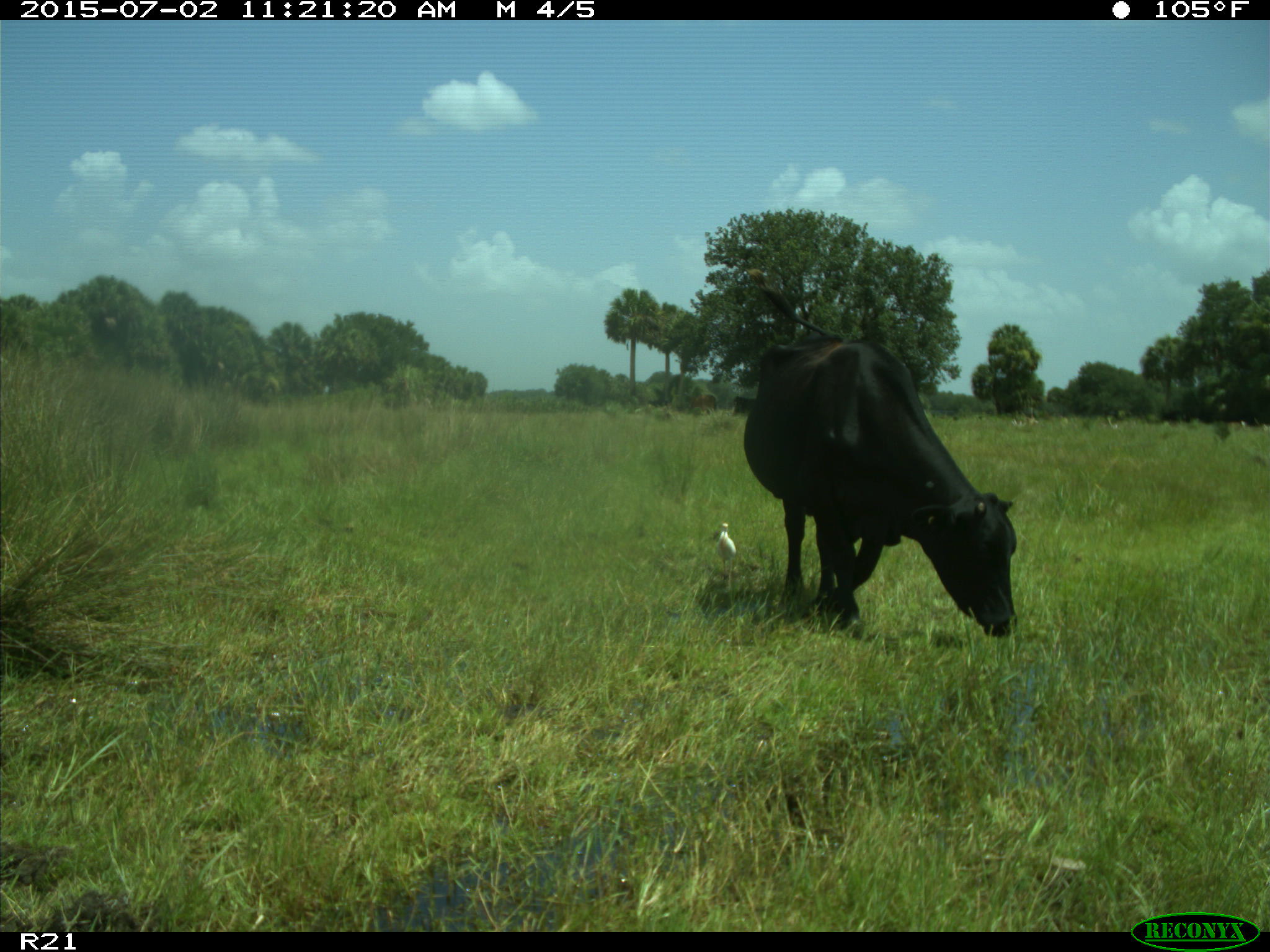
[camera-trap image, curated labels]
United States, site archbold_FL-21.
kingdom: Animalia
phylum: Chordata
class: Mammalia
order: Artiodactyla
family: Bovidae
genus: Bos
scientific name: Bos taurus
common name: domestic cow